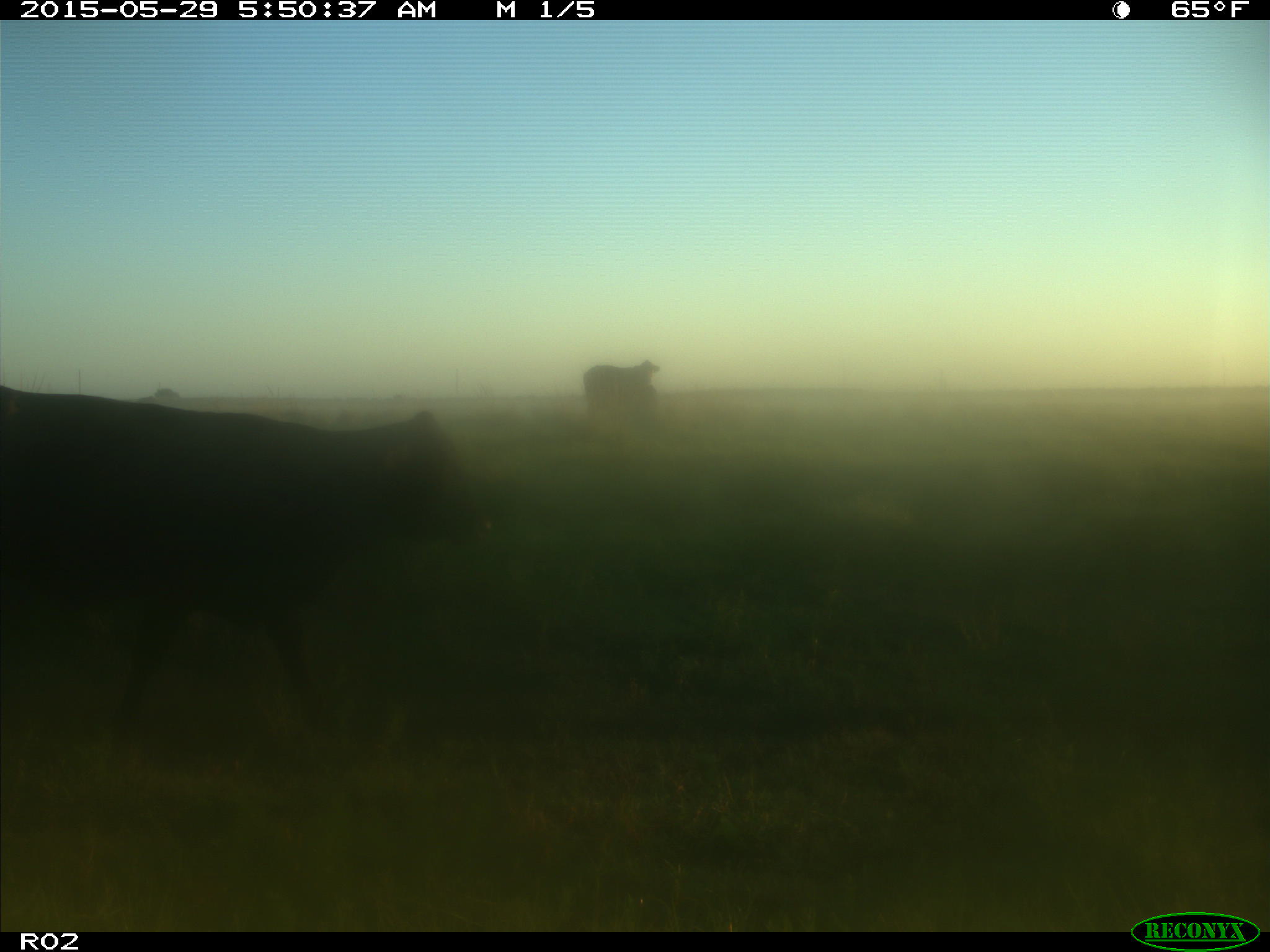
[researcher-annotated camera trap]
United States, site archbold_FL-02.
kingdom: Animalia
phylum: Chordata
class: Mammalia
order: Artiodactyla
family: Bovidae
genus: Bos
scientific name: Bos taurus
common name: domestic cow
Bos taurus (domestic cow).